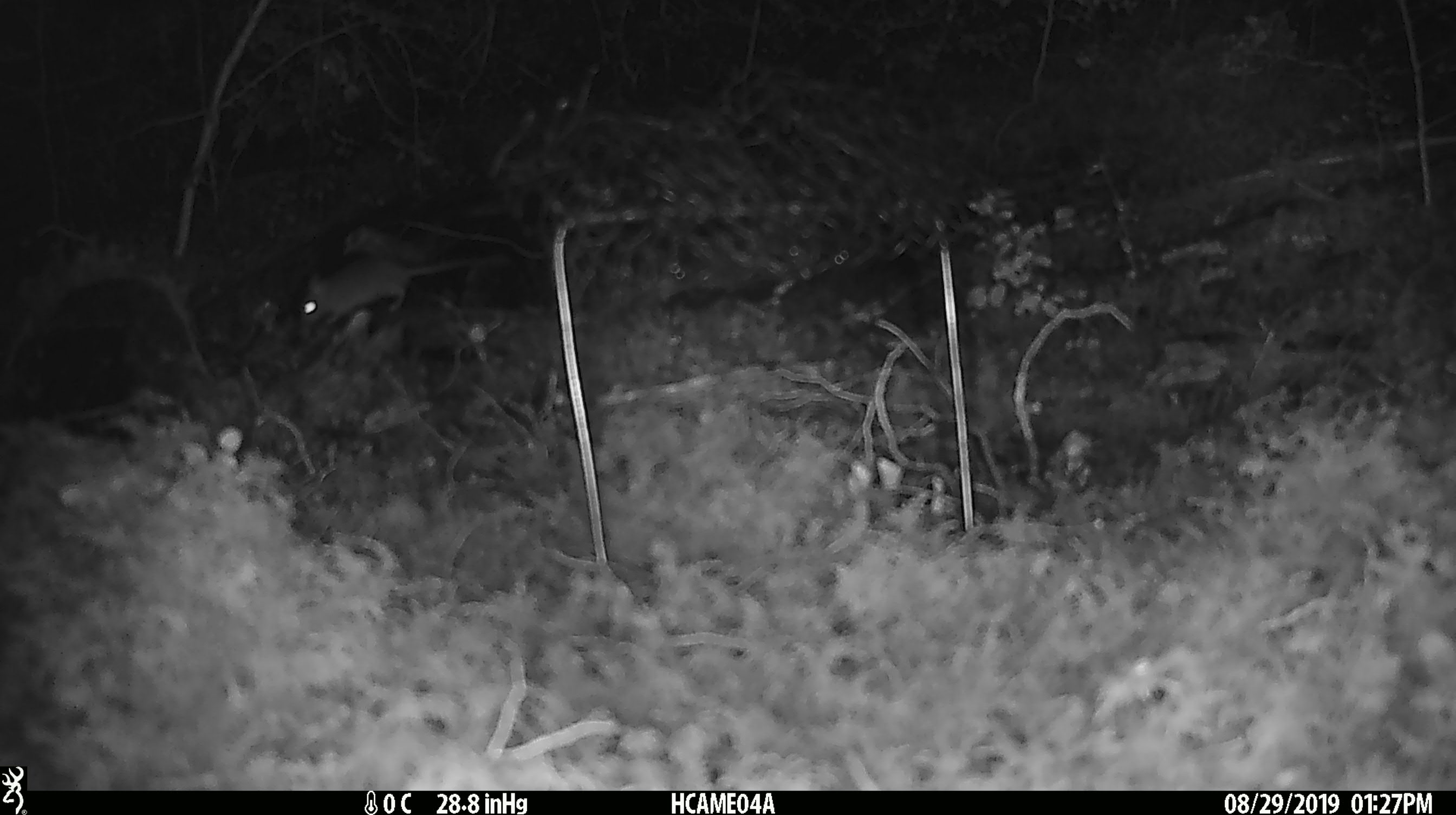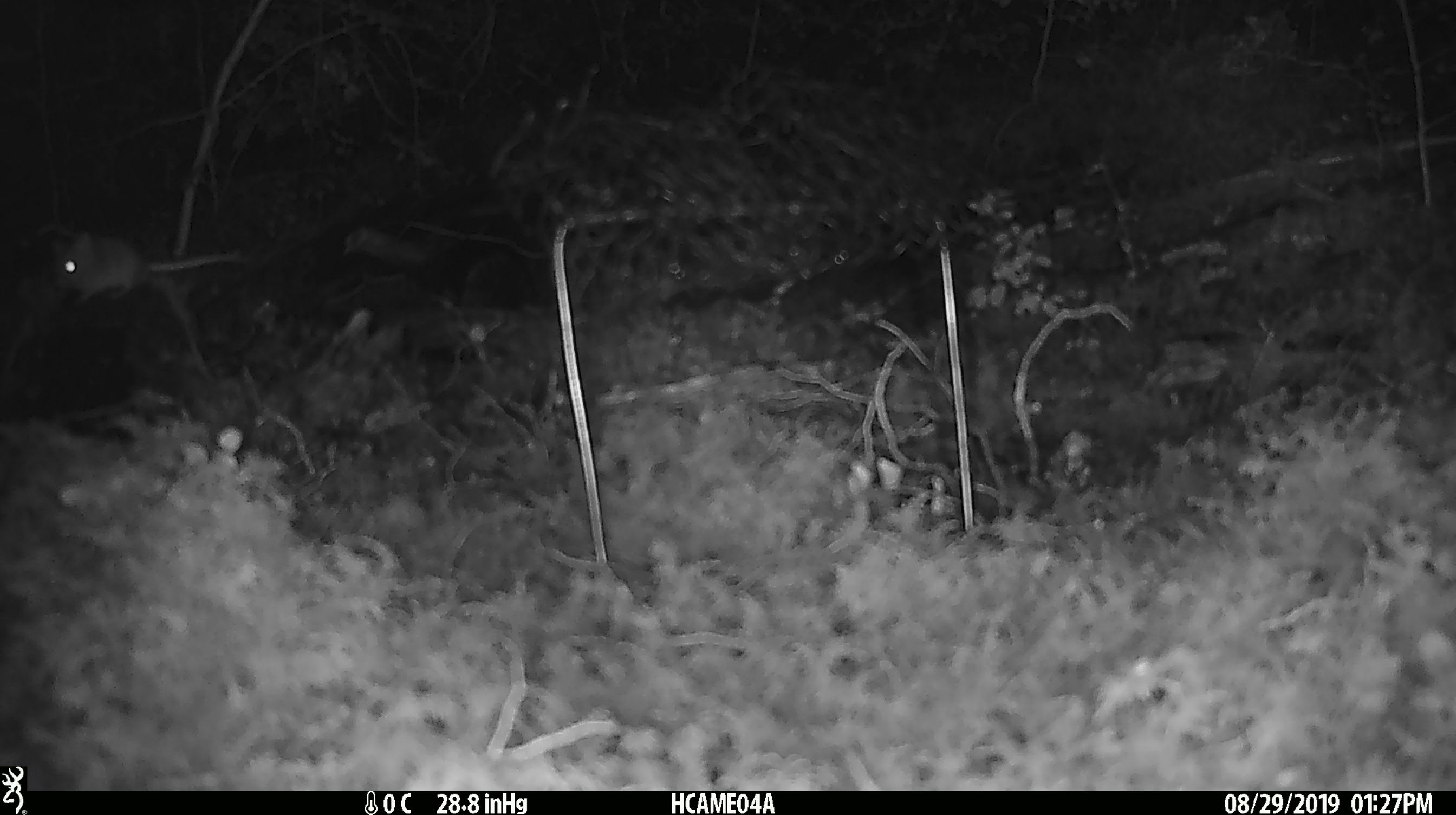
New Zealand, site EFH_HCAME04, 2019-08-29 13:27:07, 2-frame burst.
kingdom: Animalia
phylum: Chordata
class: Mammalia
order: Rodentia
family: Muridae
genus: Mus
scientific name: Mus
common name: mouse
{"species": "mouse (Mus)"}